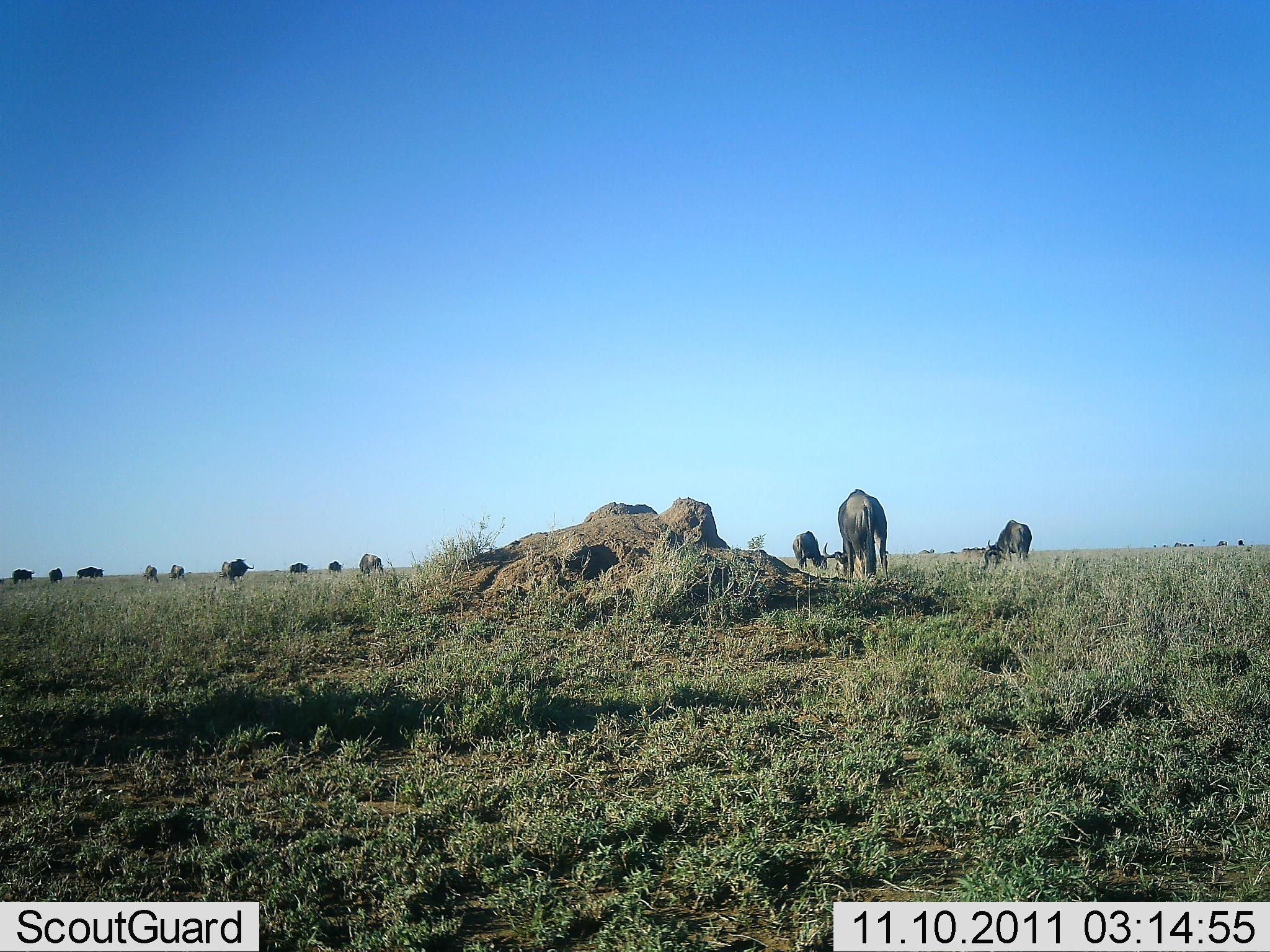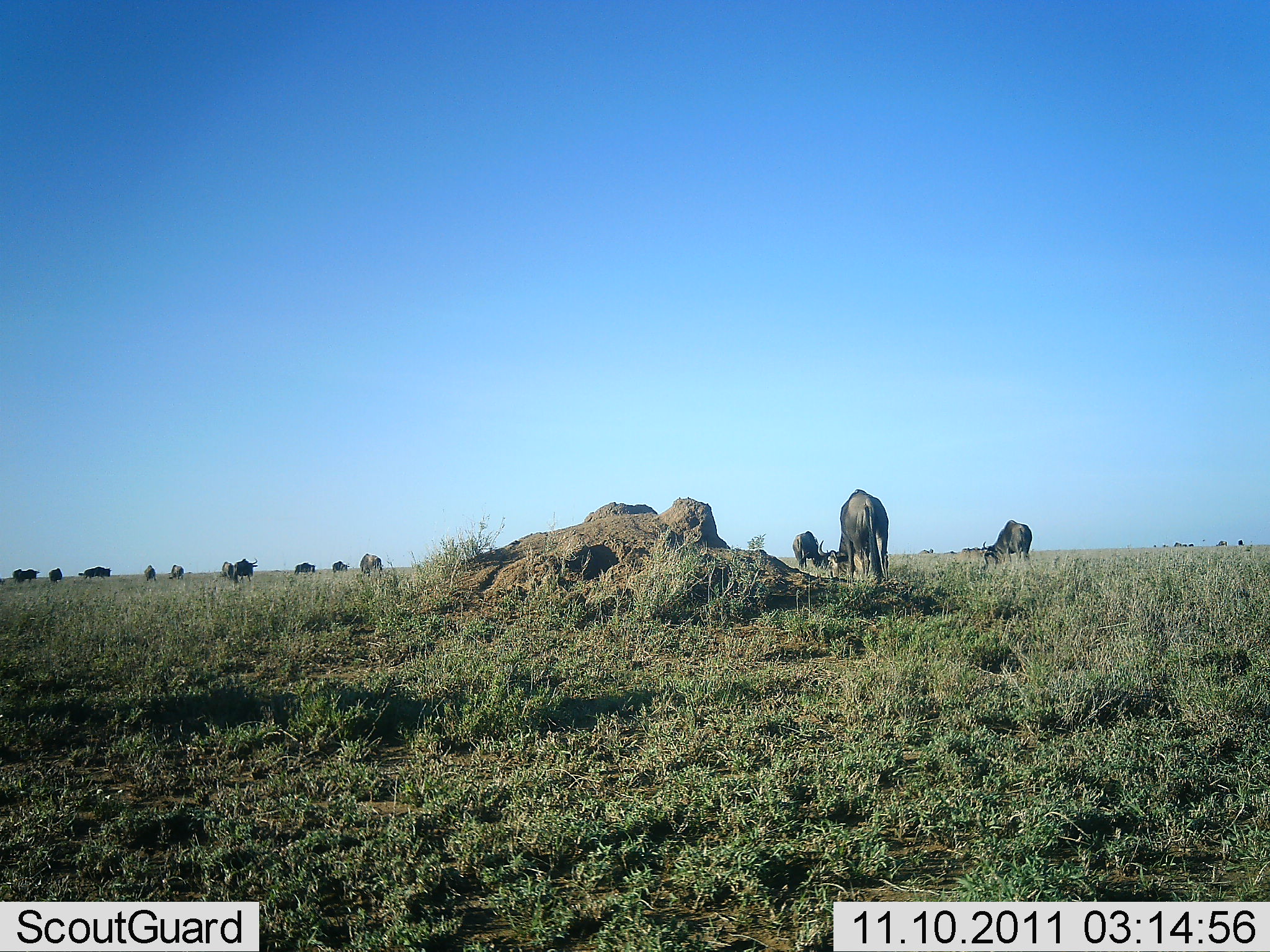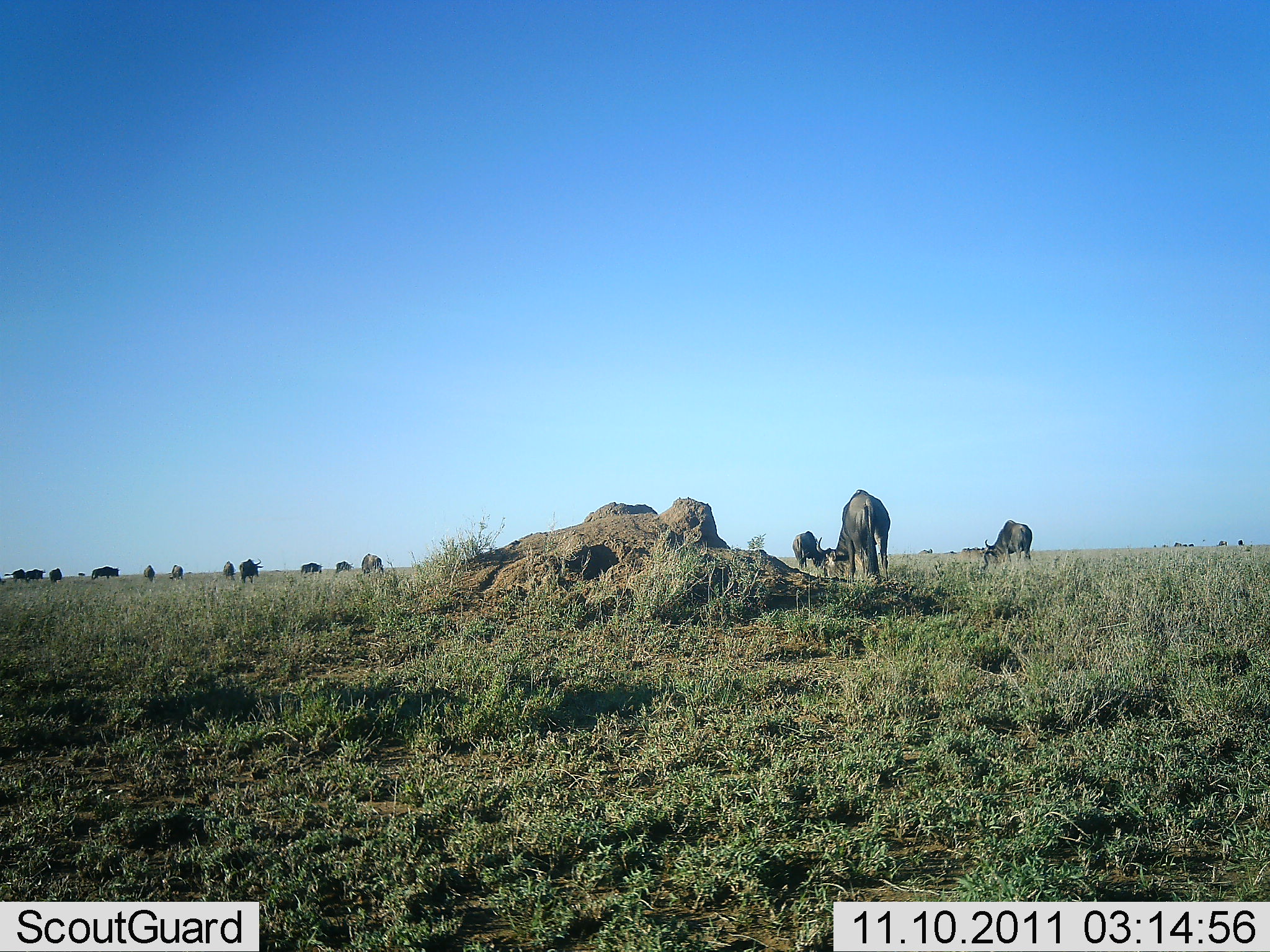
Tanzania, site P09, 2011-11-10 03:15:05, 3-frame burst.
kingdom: Animalia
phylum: Chordata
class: Mammalia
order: Artiodactyla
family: Bovidae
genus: Connochaetes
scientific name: Connochaetes taurinus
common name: blue wildebeest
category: wildebeest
Wildebeest (blue wildebeest) (Connochaetes taurinus), count 11-50. Behavior (volunteer vote fractions): standing 39%, resting 0%, moving 33%, interacting 0%. Young present (vote fraction): 0%. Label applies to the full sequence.